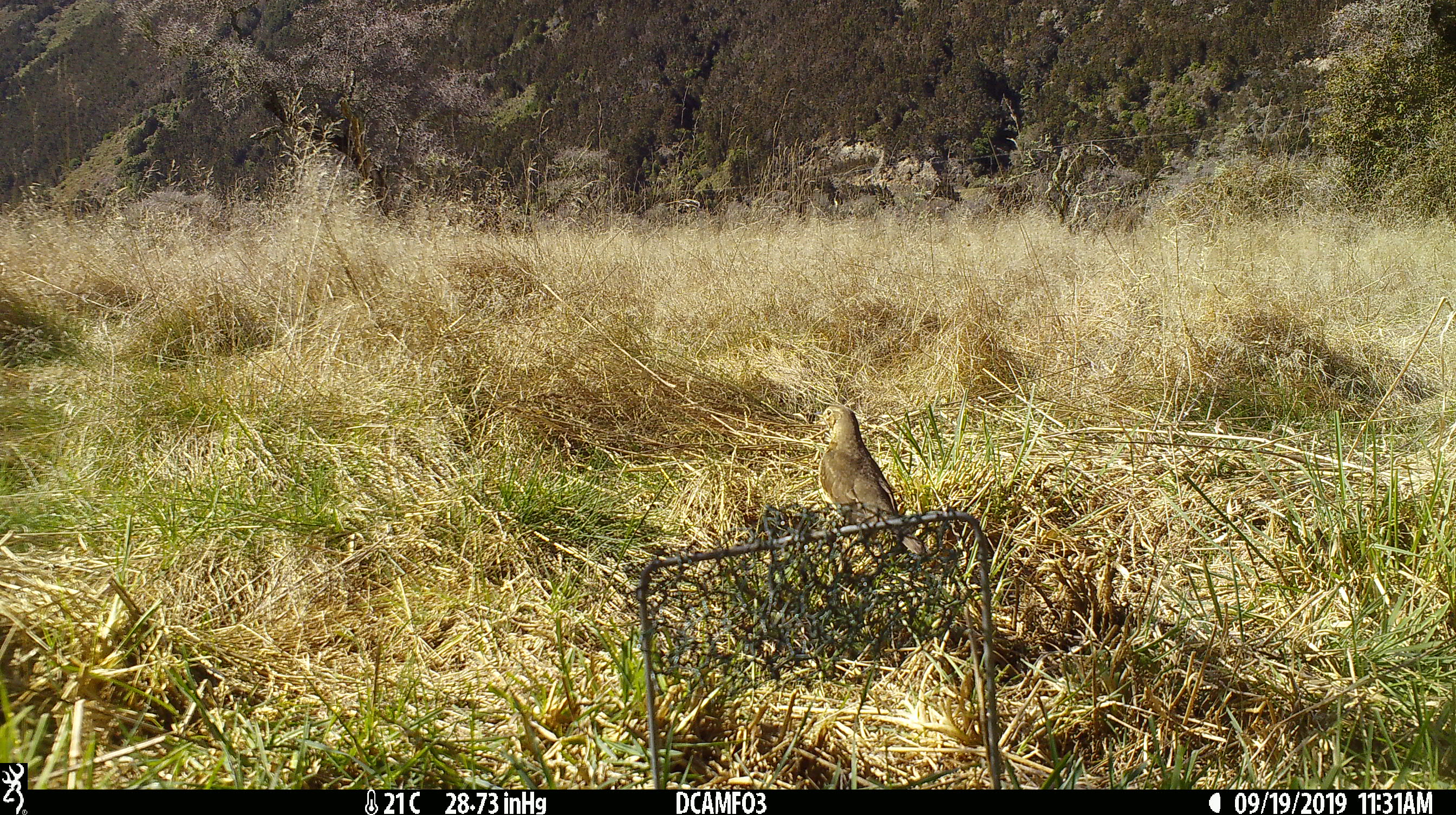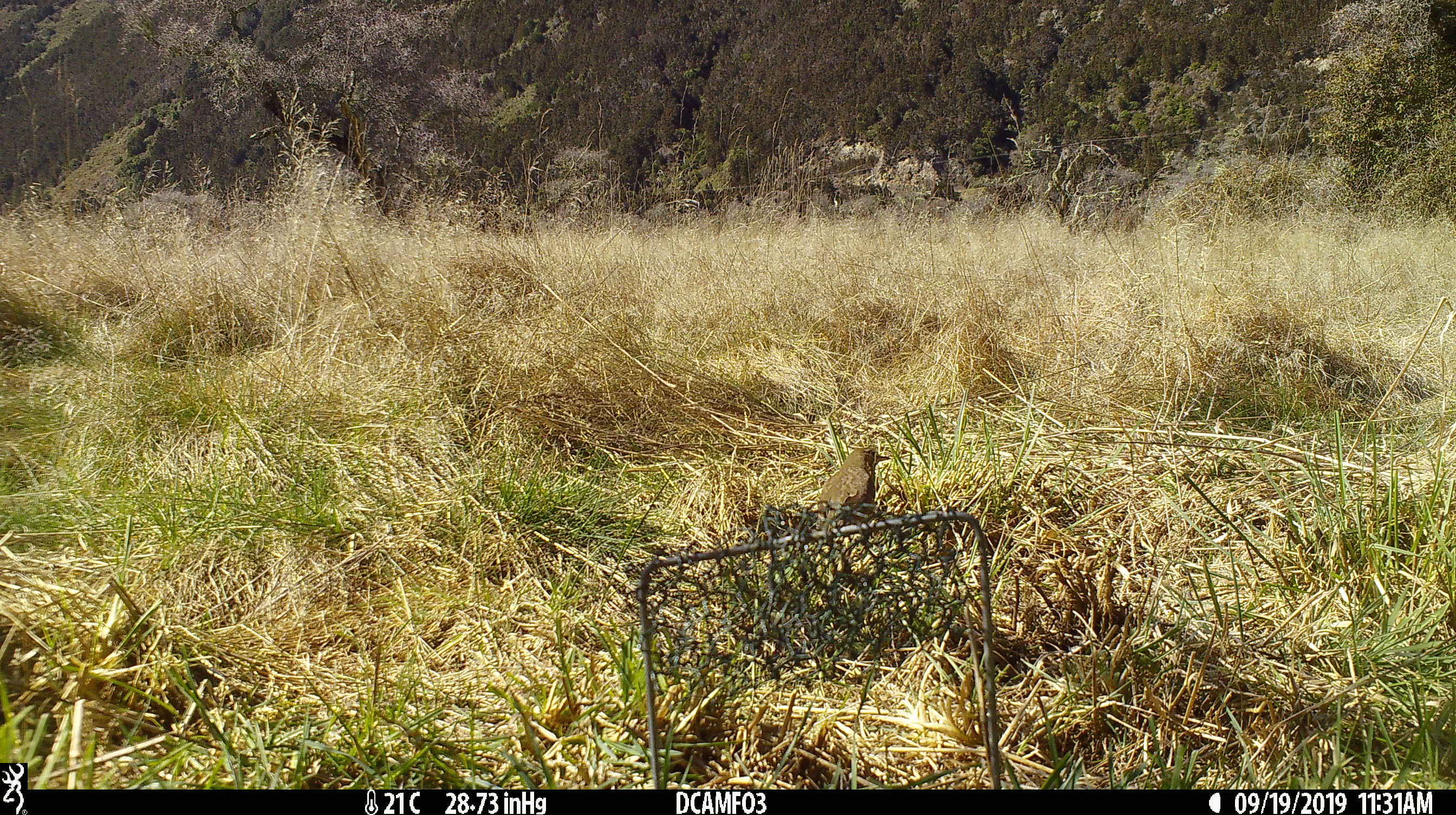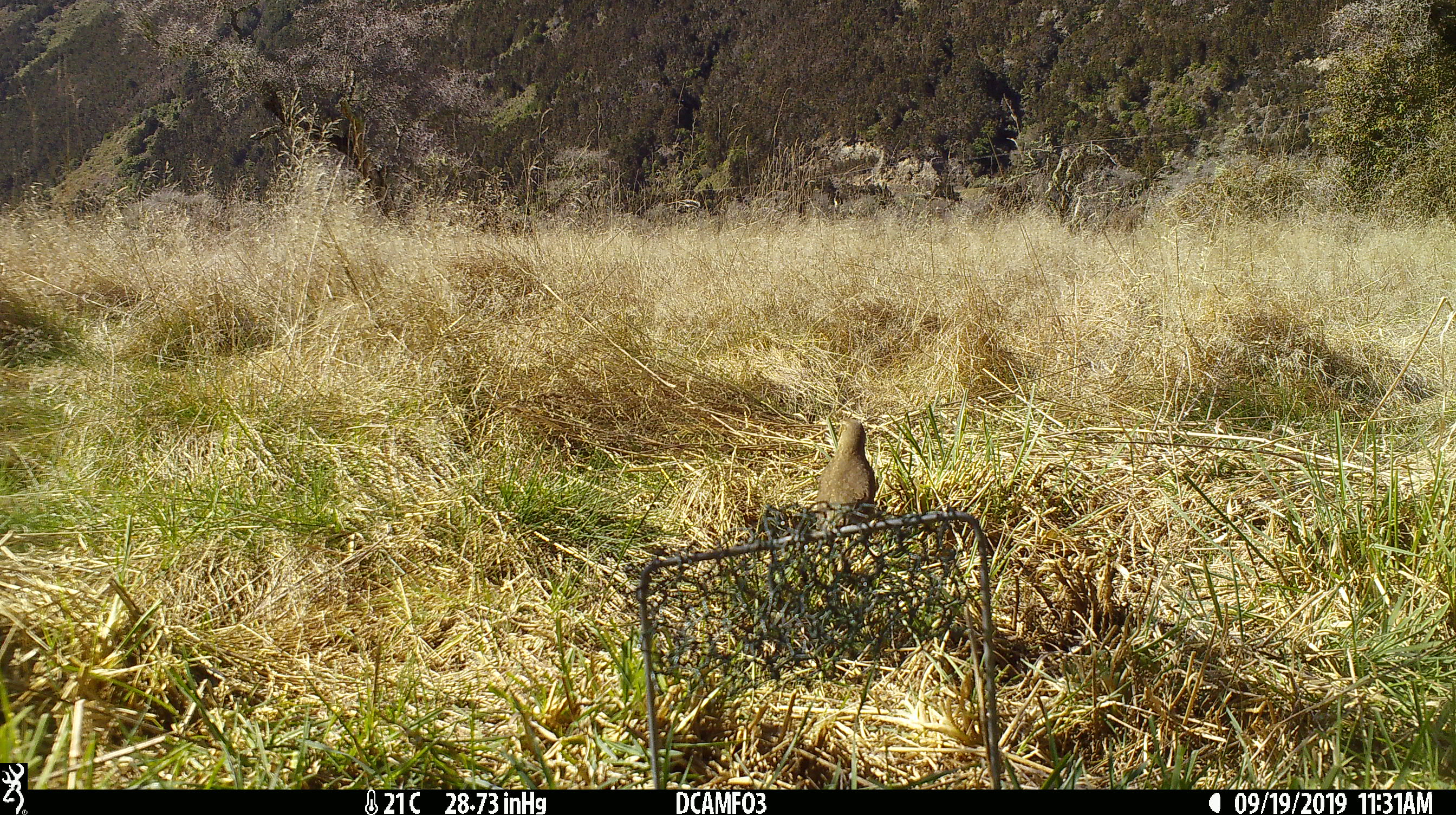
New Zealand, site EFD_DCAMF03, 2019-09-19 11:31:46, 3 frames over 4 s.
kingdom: Animalia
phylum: Chordata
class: Aves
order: Passeriformes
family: Turdidae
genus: Turdus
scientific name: Turdus philomelos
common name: song thrush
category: thrush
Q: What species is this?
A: Thrush (song thrush) (Turdus philomelos).